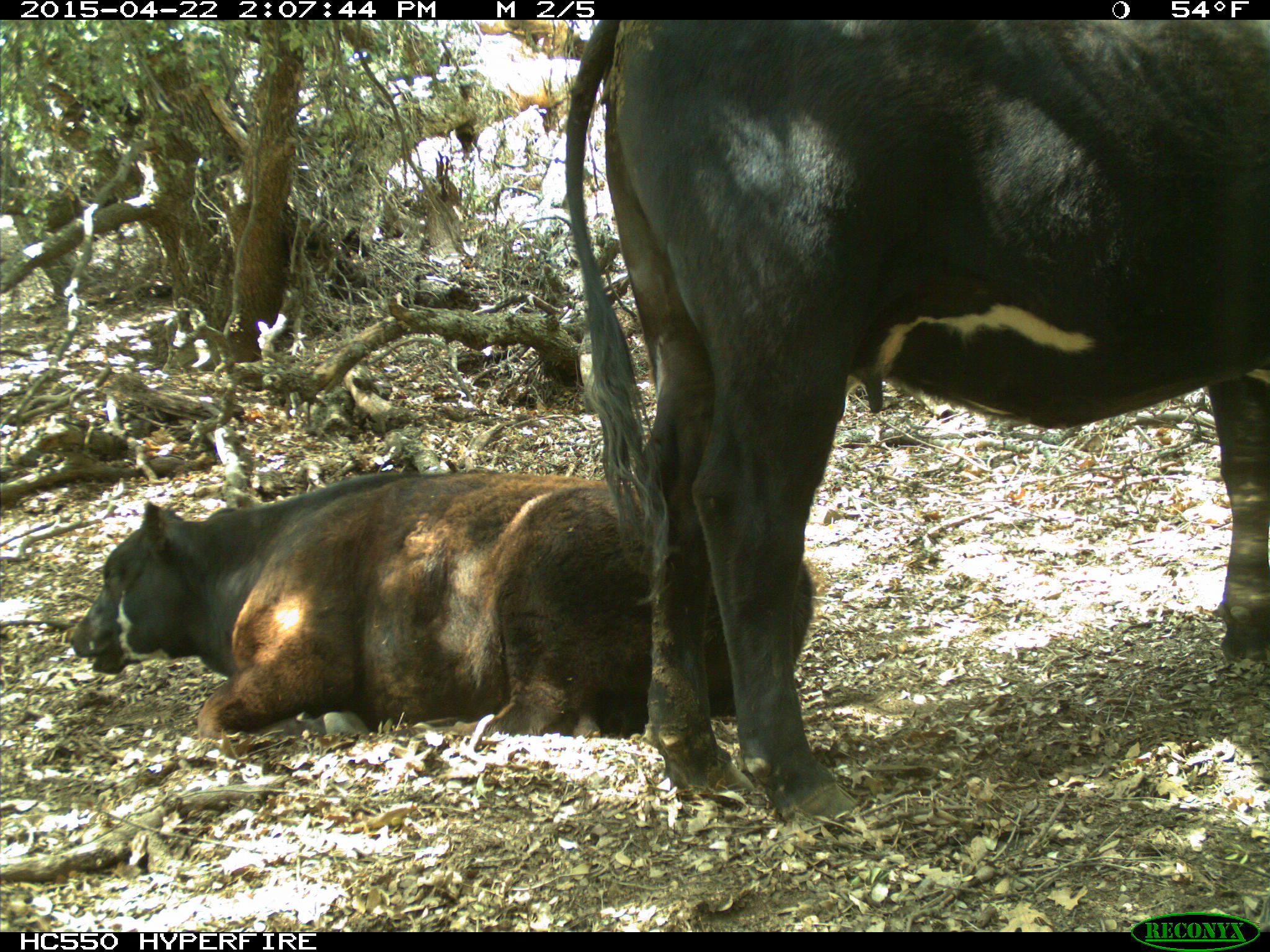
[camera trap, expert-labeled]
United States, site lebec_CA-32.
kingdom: Animalia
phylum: Chordata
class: Mammalia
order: Artiodactyla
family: Bovidae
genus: Bos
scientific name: Bos taurus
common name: domestic cow